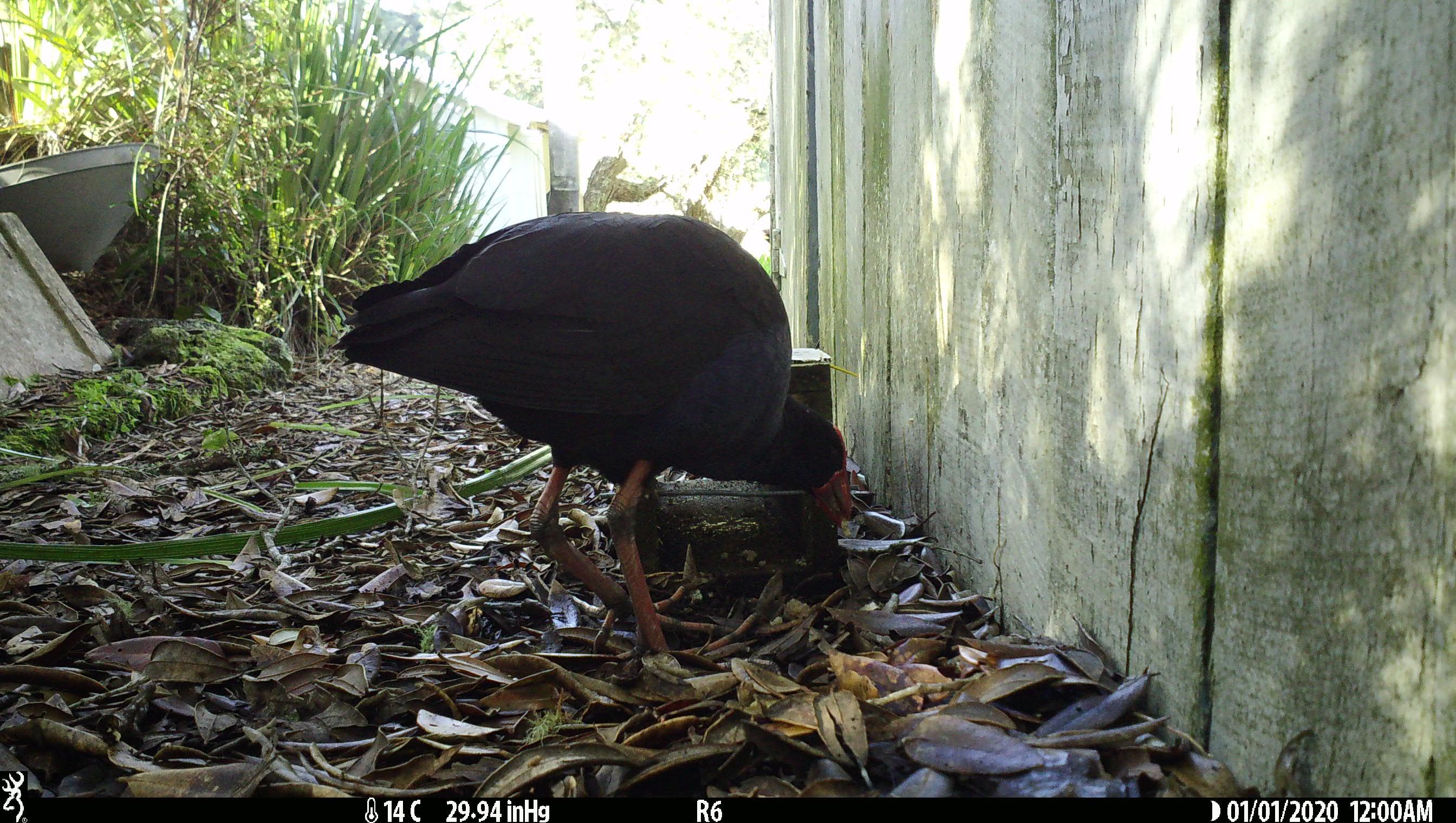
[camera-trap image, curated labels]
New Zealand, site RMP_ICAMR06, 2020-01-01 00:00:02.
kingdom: Animalia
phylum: Chordata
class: Aves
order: Gruiformes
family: Rallidae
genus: Porphyrio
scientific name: Porphyrio melanotus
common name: australasian swamphen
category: pukeko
Pukeko (australasian swamphen) (Porphyrio melanotus).